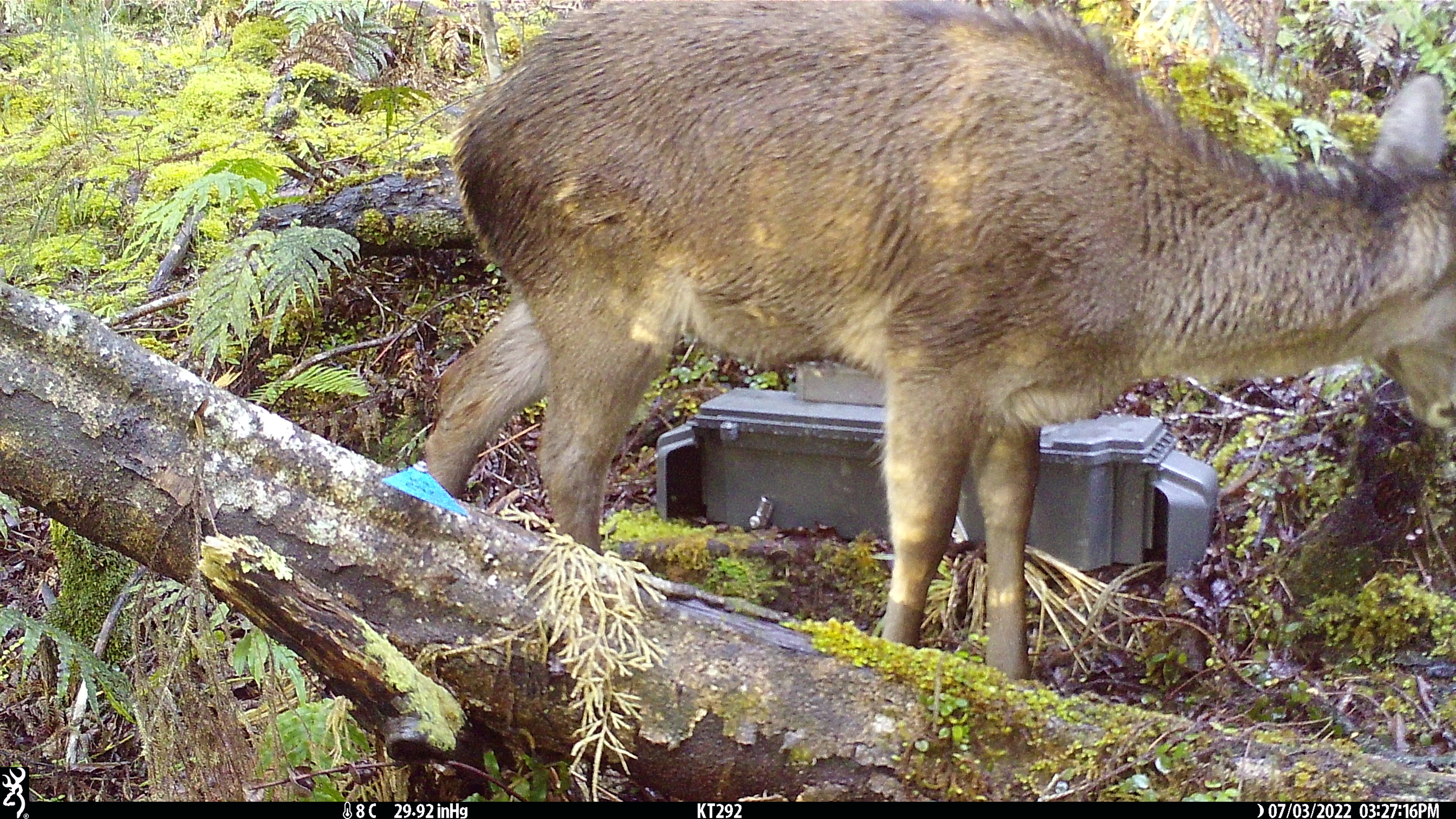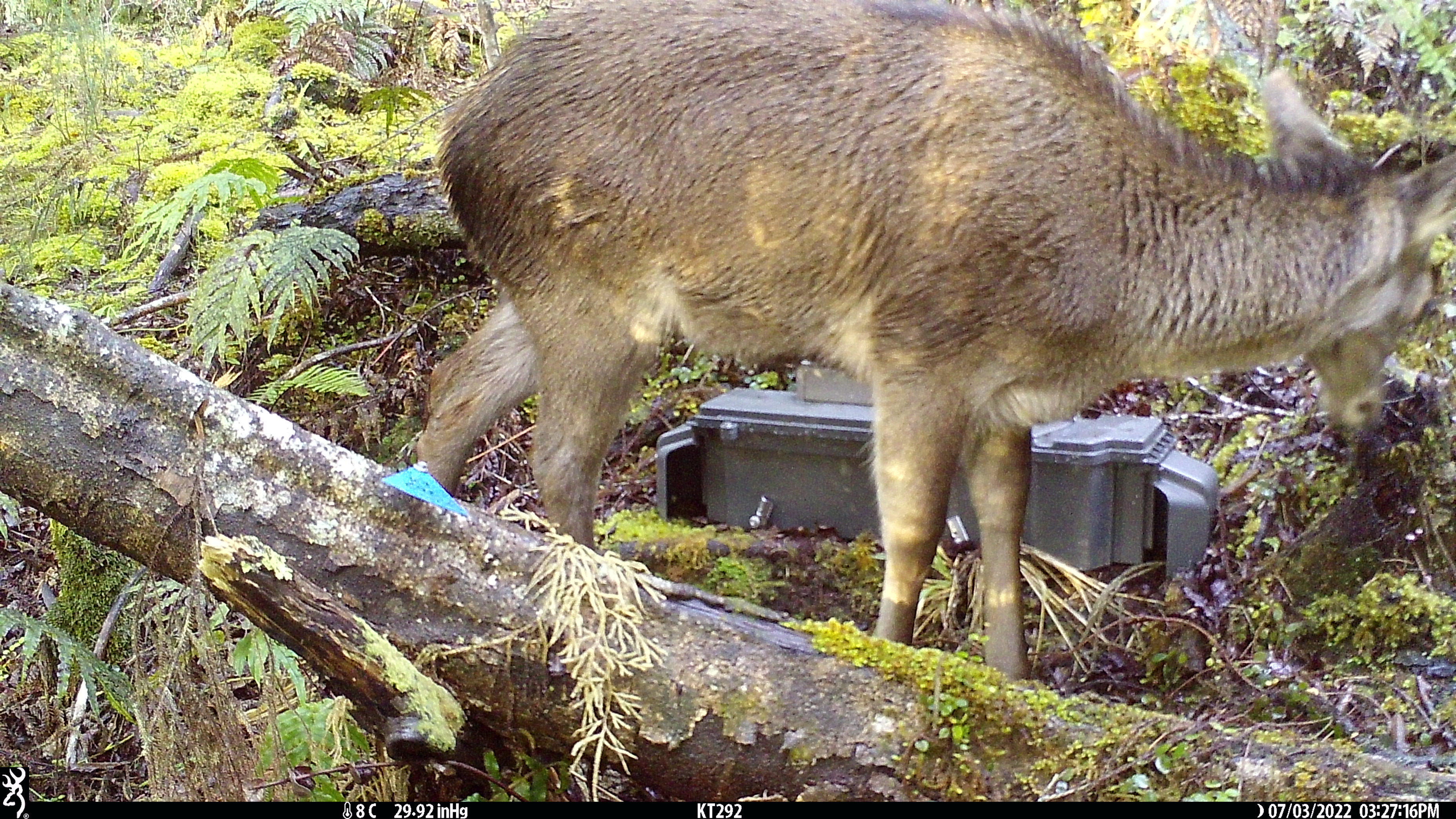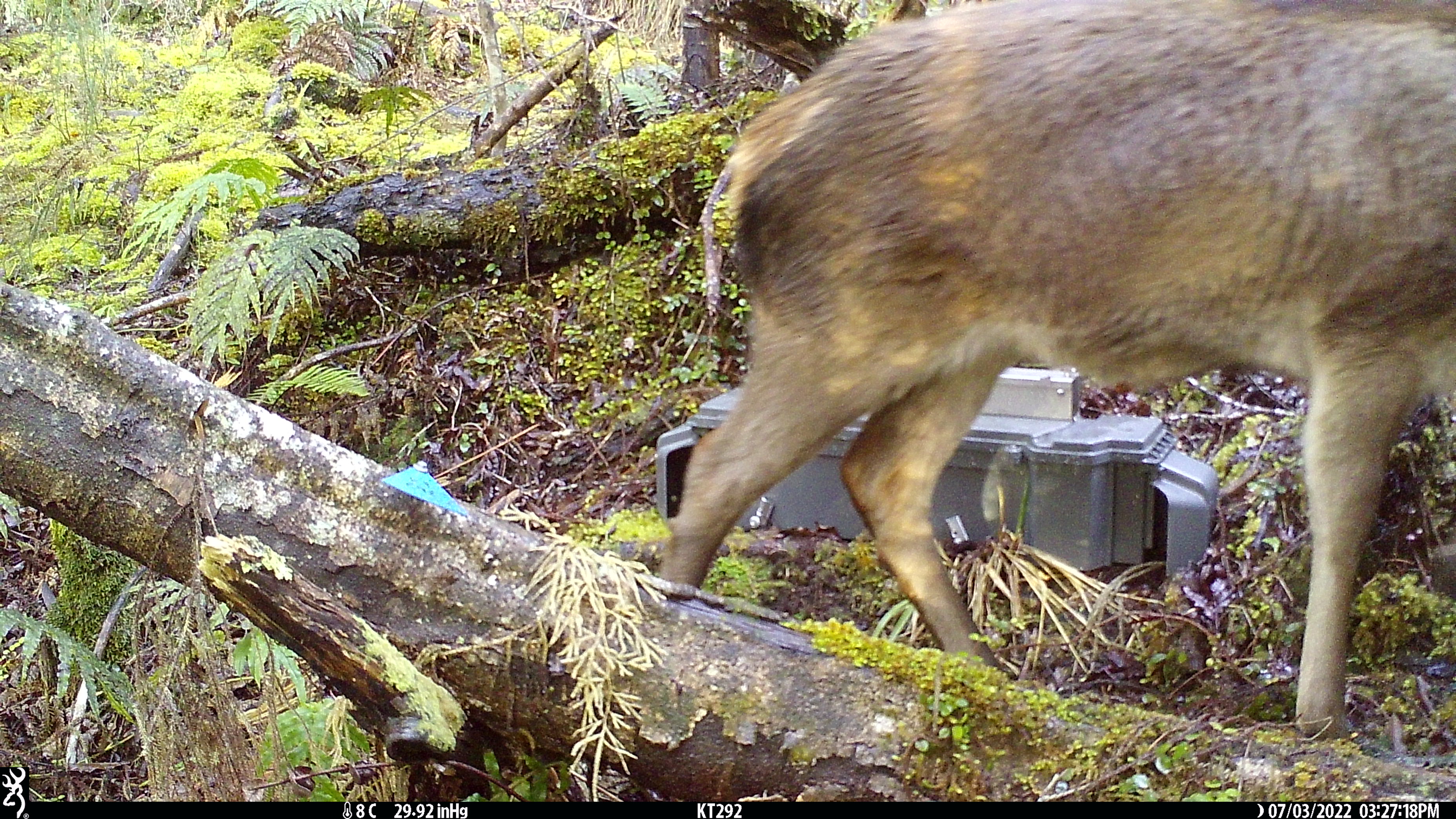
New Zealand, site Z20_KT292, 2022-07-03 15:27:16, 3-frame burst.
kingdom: Animalia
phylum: Chordata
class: Mammalia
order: Artiodactyla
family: Cervidae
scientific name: Cervidae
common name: deer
Deer (Cervidae).